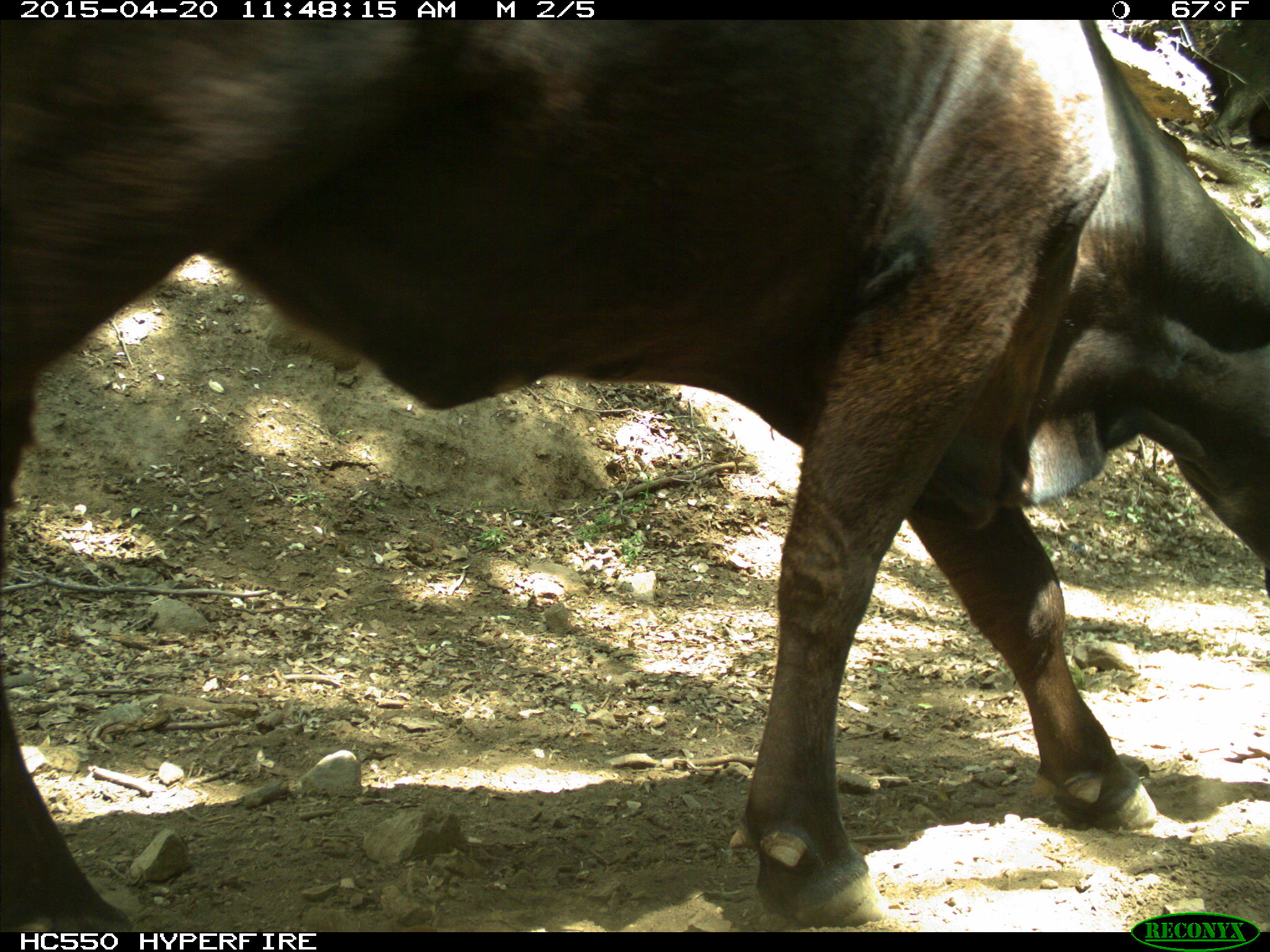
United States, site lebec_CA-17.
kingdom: Animalia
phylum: Chordata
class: Mammalia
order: Artiodactyla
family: Bovidae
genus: Bos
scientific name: Bos taurus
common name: domestic cow